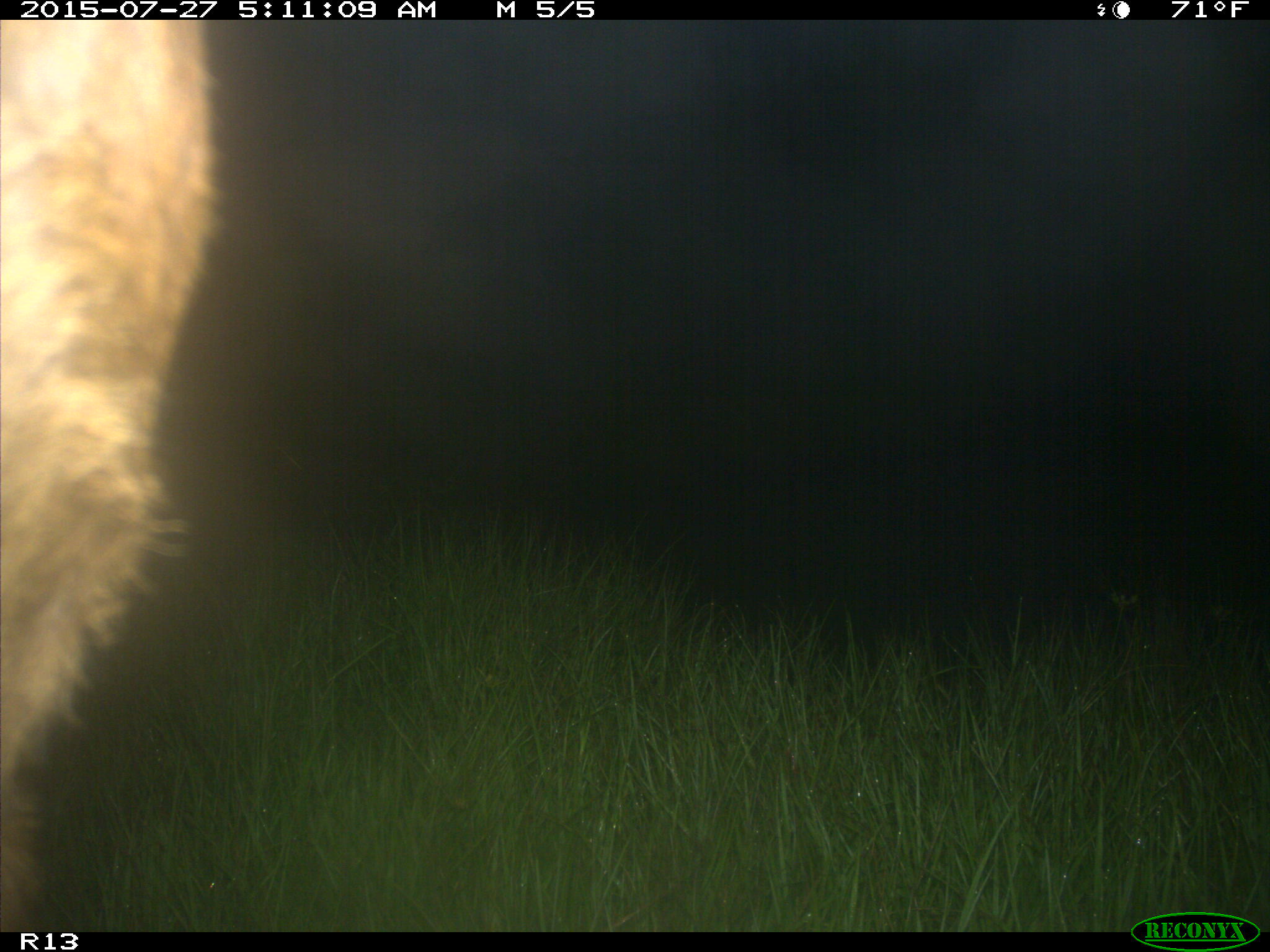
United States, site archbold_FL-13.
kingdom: Animalia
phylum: Chordata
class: Mammalia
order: Artiodactyla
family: Suidae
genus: Sus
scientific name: Sus scrofa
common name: wild boar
Sus scrofa (wild boar).